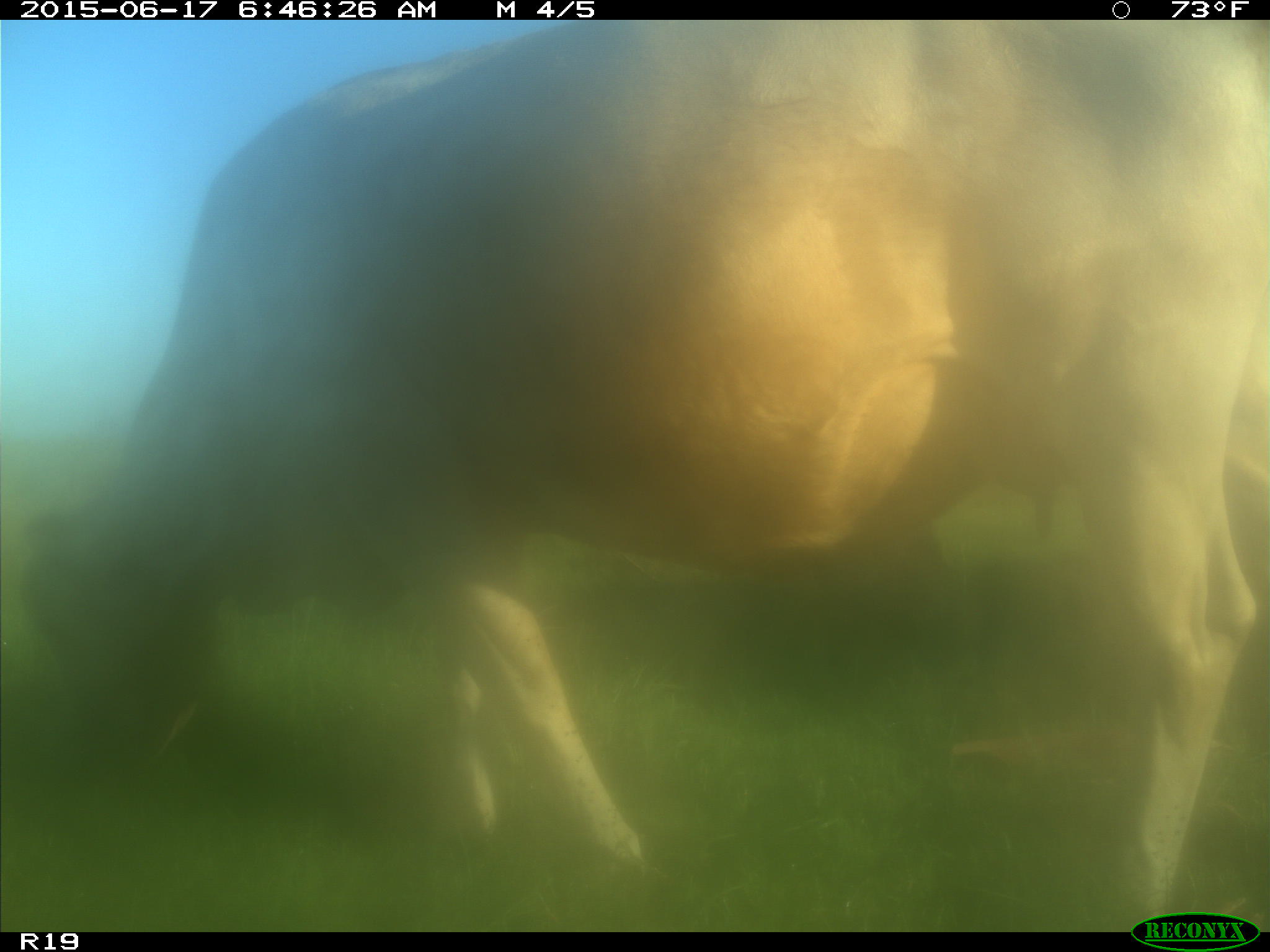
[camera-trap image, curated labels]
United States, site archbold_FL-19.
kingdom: Animalia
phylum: Chordata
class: Mammalia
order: Artiodactyla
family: Bovidae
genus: Bos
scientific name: Bos taurus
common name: domestic cow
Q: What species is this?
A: Bos taurus (domestic cow).